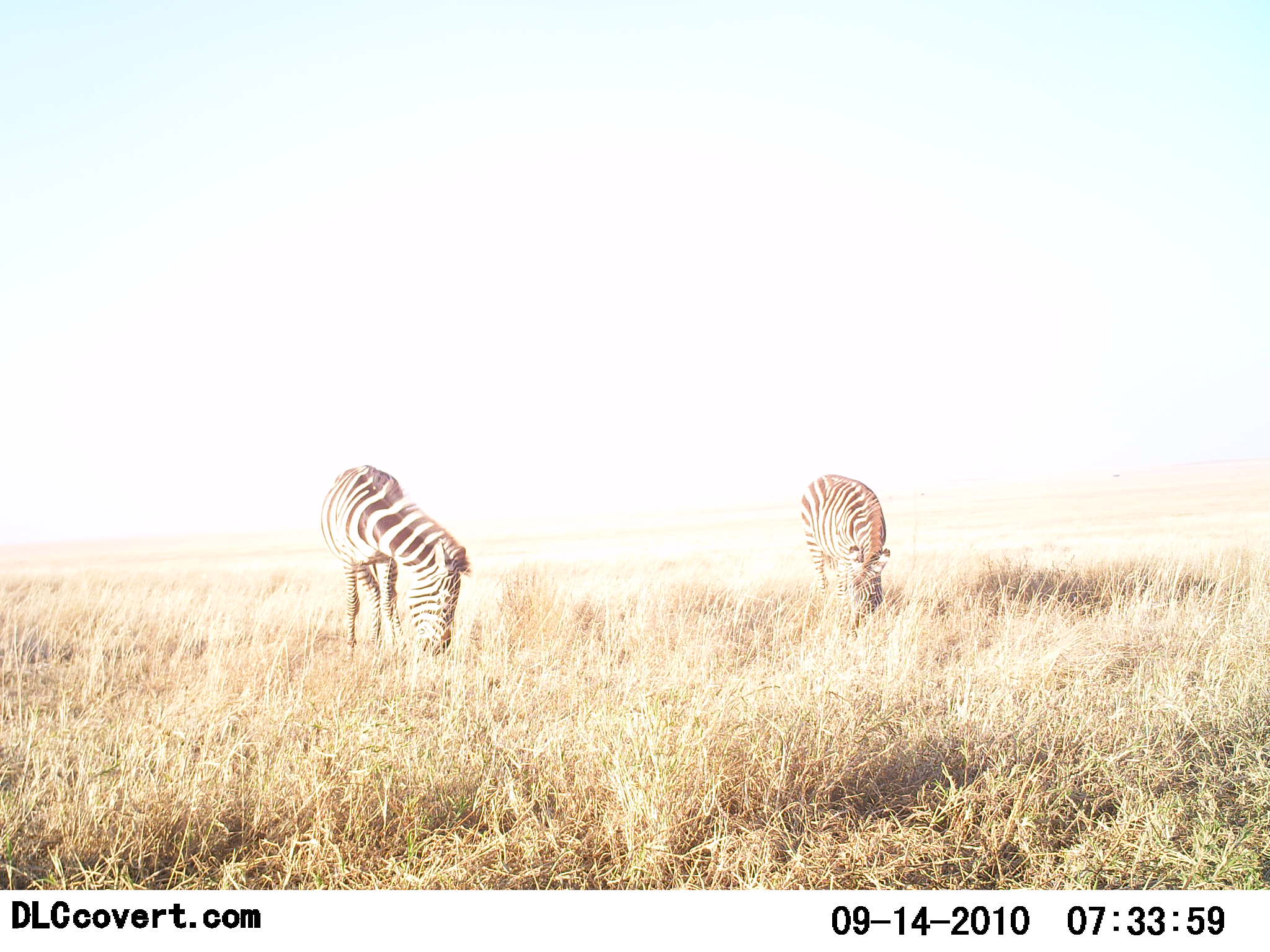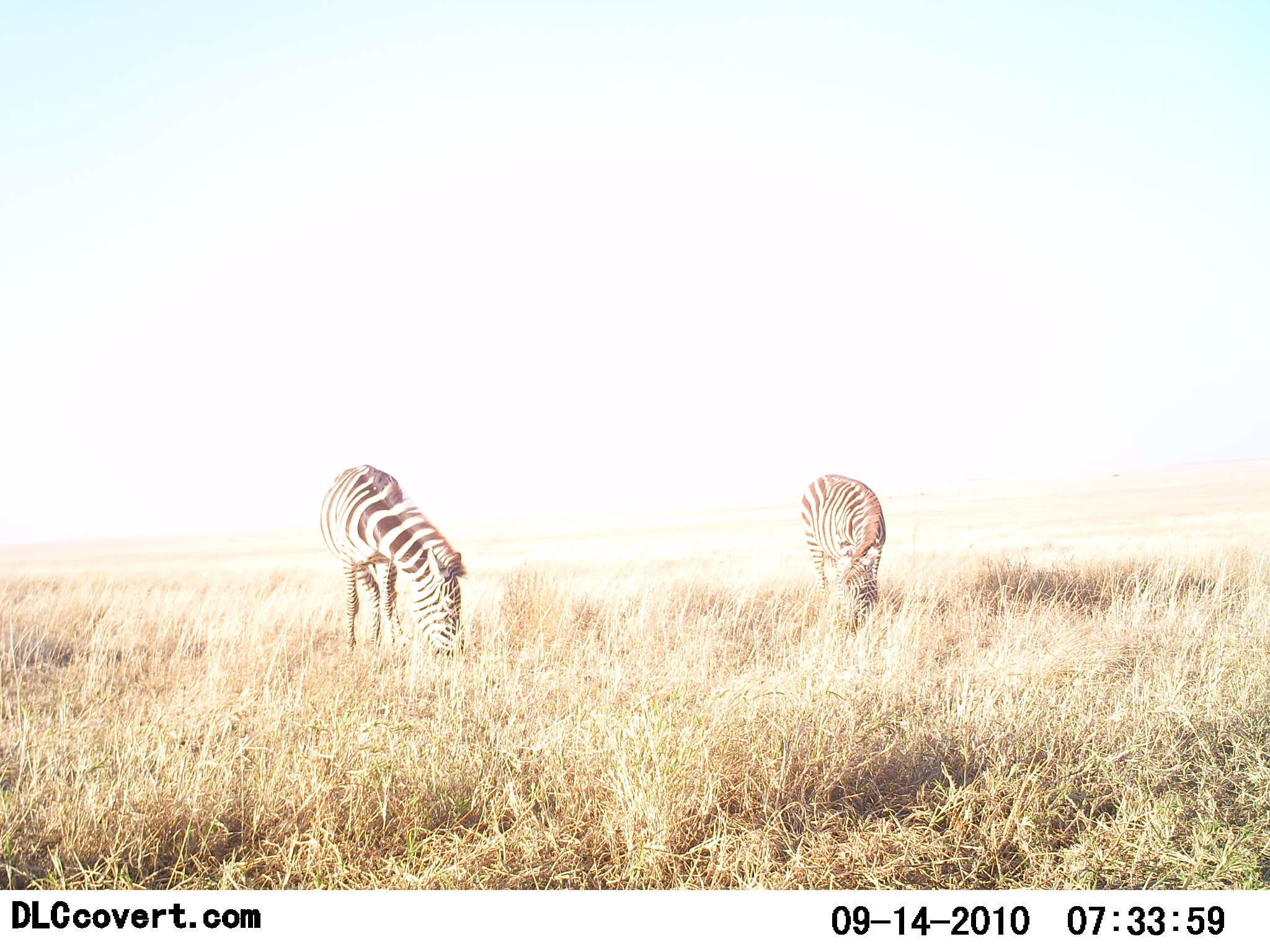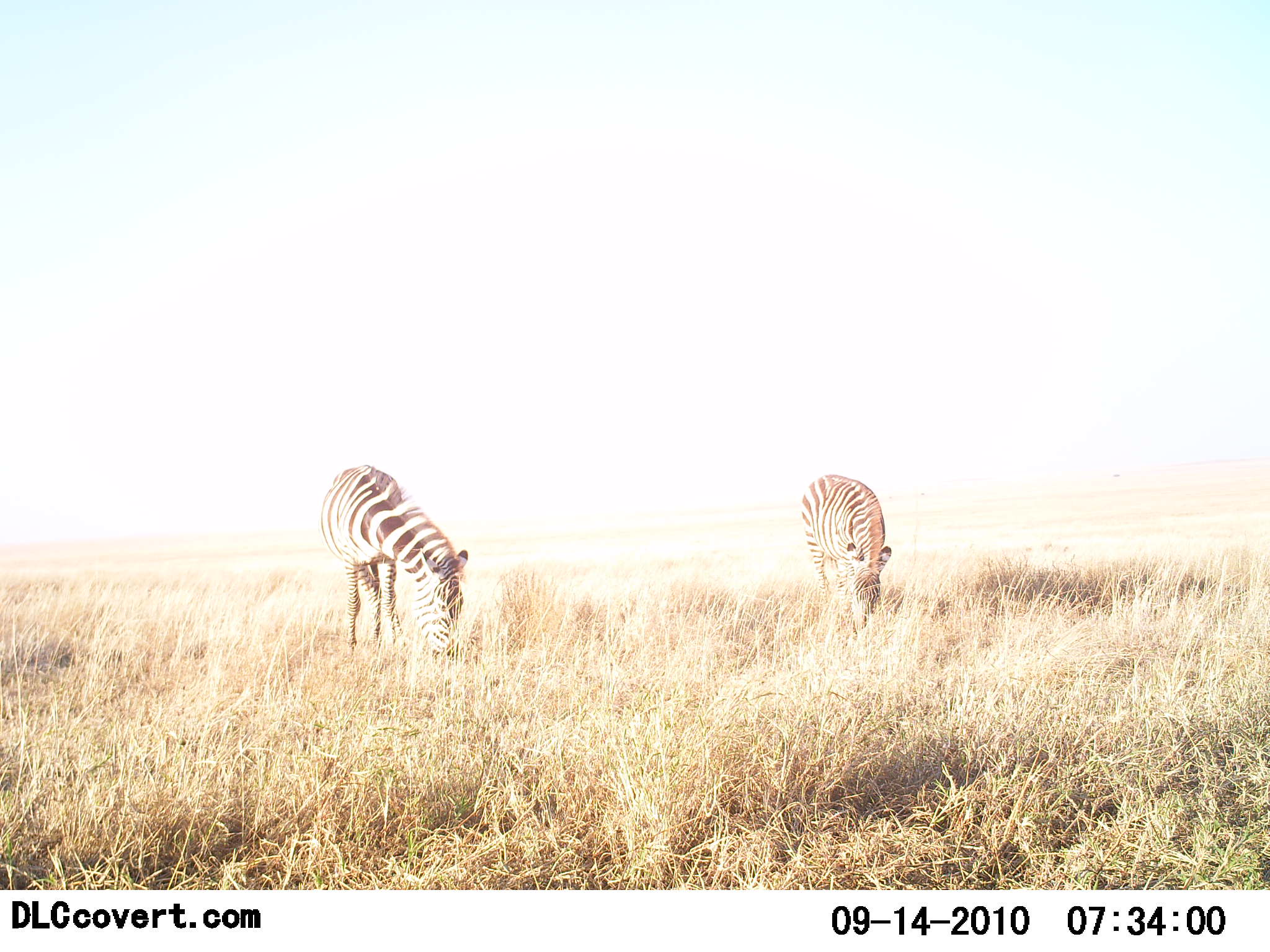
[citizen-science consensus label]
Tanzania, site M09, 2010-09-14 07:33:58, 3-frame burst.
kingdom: Animalia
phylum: Chordata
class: Mammalia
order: Perissodactyla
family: Equidae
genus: Equus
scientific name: Equus quagga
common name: plains zebra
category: zebra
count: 2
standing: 11%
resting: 0%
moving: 0%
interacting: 0%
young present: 0%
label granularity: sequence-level